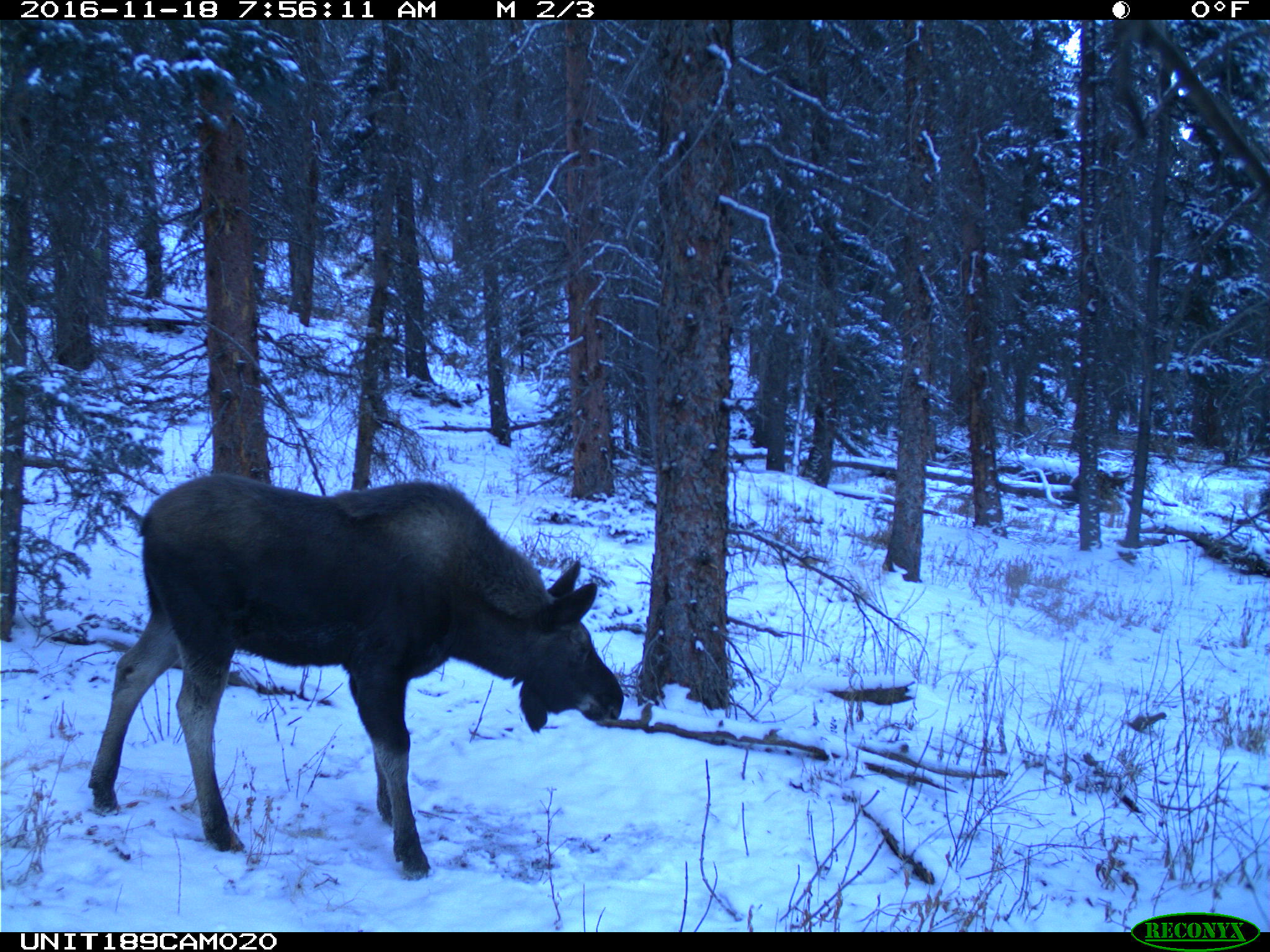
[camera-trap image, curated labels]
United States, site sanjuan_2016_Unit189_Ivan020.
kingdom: Animalia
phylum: Chordata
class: Mammalia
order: Artiodactyla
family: Cervidae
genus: Alces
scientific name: Alces alces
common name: moose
Alces alces (moose).